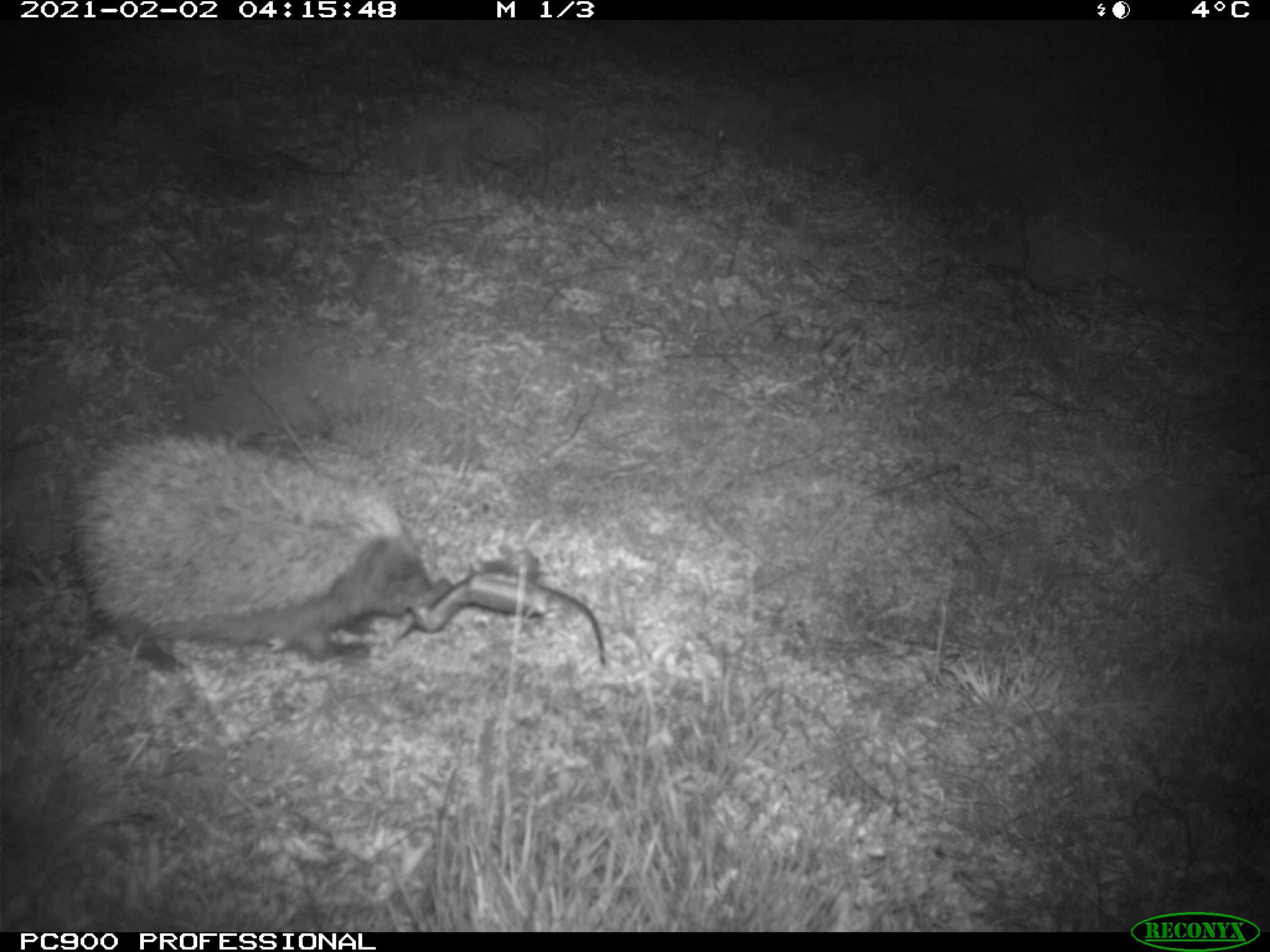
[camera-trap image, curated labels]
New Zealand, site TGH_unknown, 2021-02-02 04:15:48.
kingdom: Animalia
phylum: Chordata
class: Mammalia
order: Eulipotyphla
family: Erinaceidae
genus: Erinaceus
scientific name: Erinaceus europaeus europaeus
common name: european hedgehog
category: hedgehog